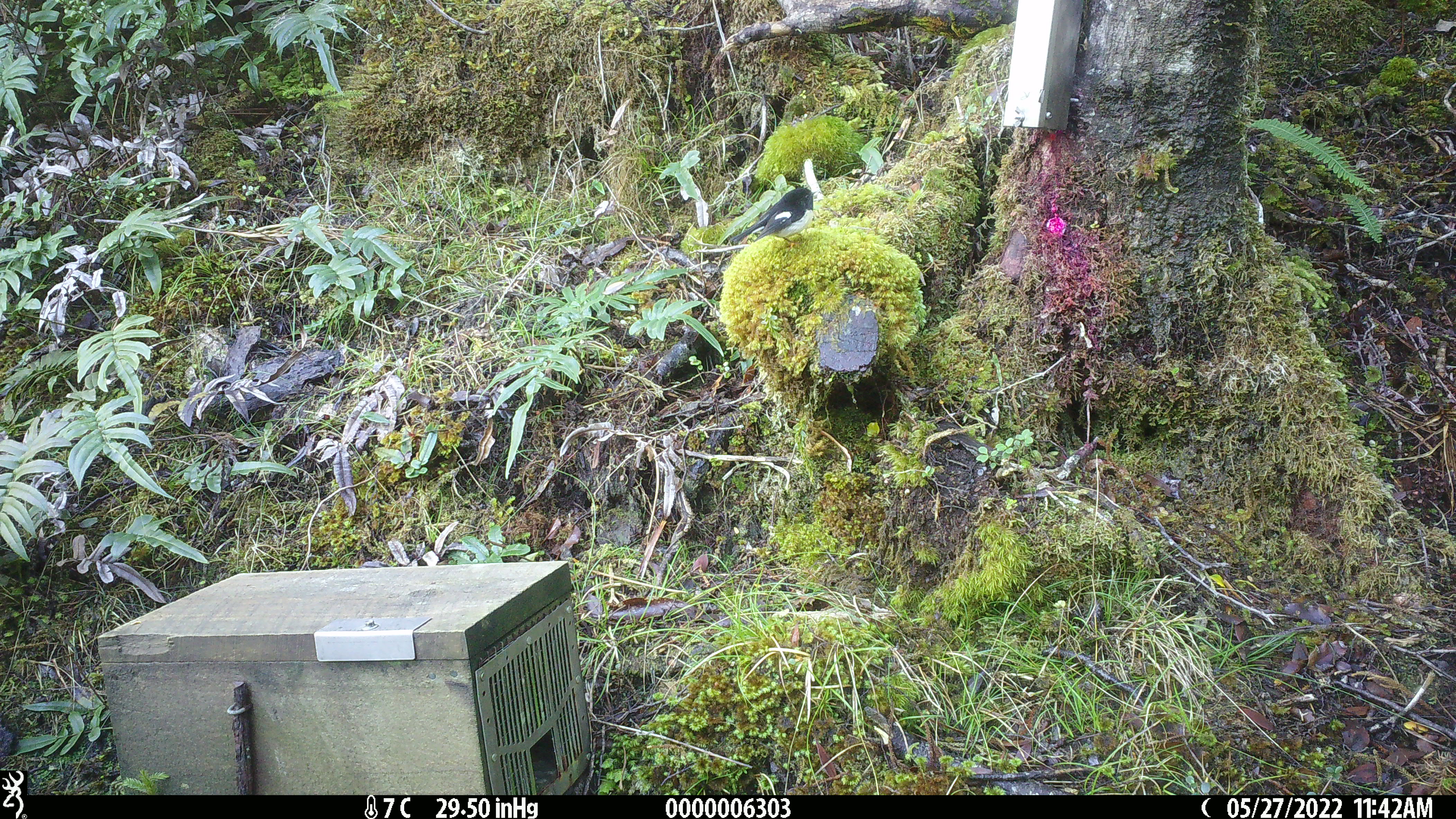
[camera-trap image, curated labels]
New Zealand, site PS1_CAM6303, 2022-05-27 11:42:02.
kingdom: Animalia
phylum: Chordata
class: Aves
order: Passeriformes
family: Petroicidae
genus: Petroica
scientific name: Petroica macrocephala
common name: tomtit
Tomtit (Petroica macrocephala).